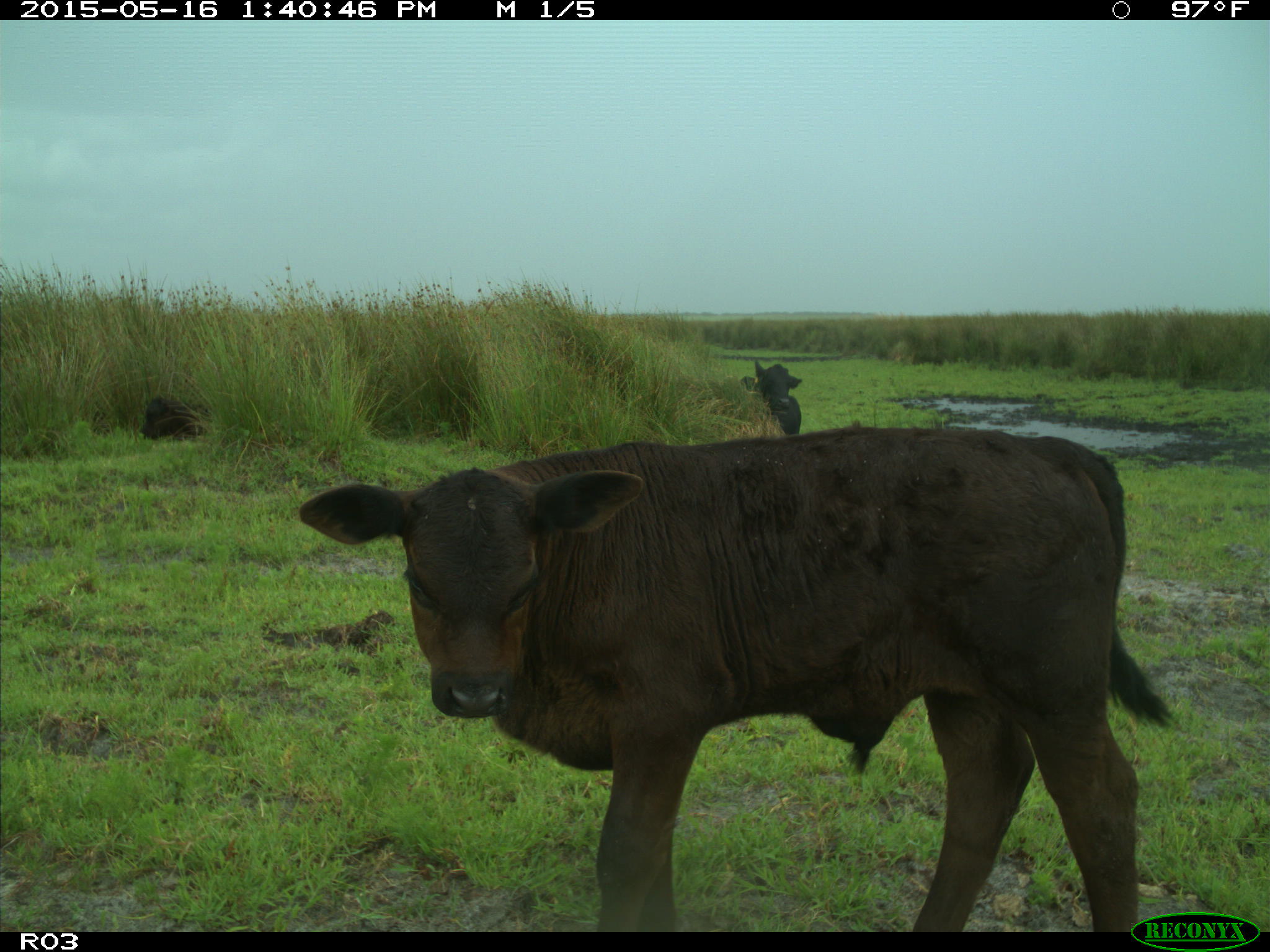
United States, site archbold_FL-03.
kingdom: Animalia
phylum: Chordata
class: Mammalia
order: Artiodactyla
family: Bovidae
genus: Bos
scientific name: Bos taurus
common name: domestic cow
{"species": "Bos taurus (domestic cow)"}